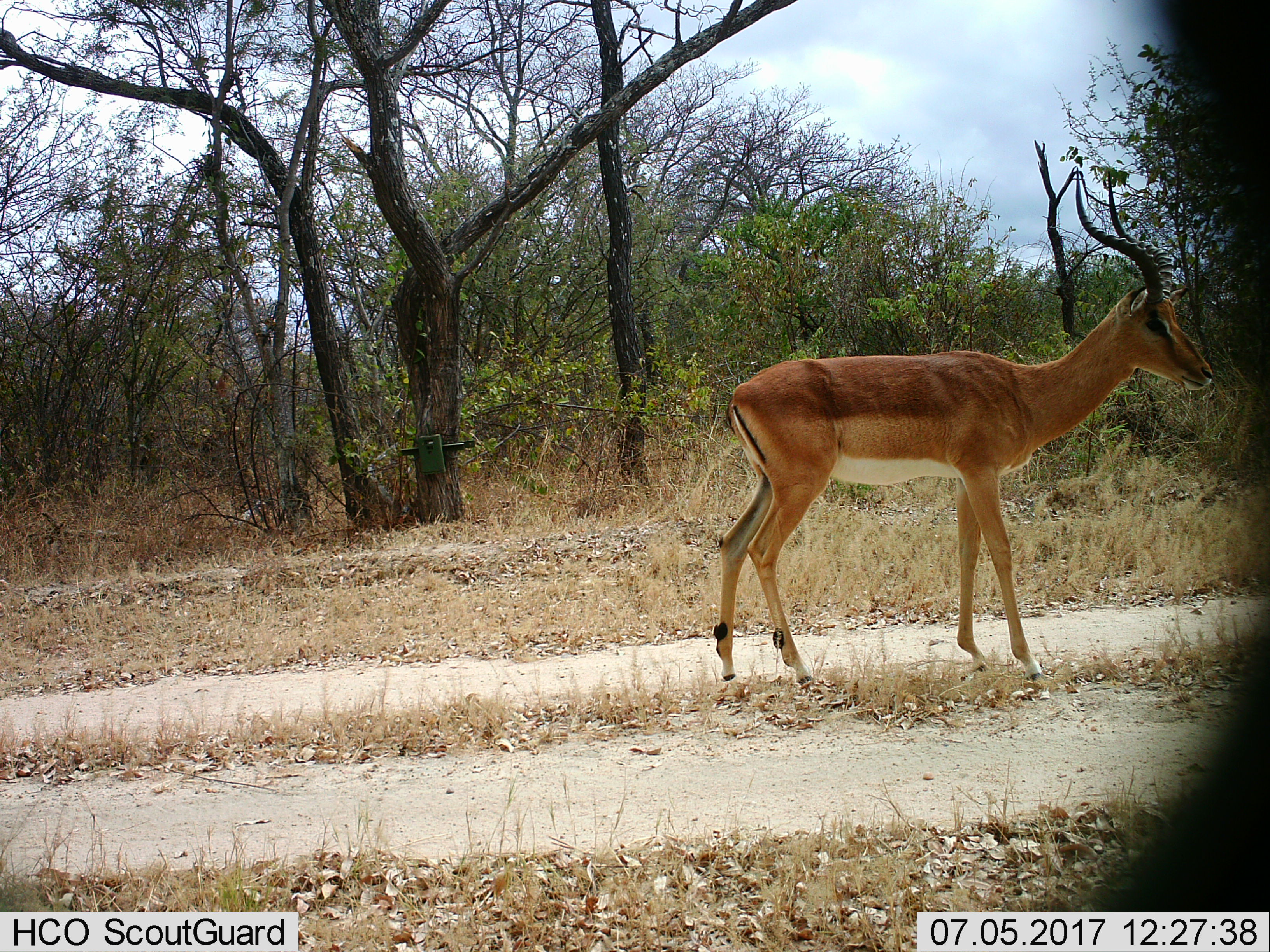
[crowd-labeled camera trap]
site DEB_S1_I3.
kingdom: Animalia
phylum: Chordata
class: Mammalia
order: Artiodactyla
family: Bovidae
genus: Aepyceros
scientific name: Aepyceros melampus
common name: impala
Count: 1.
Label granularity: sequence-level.